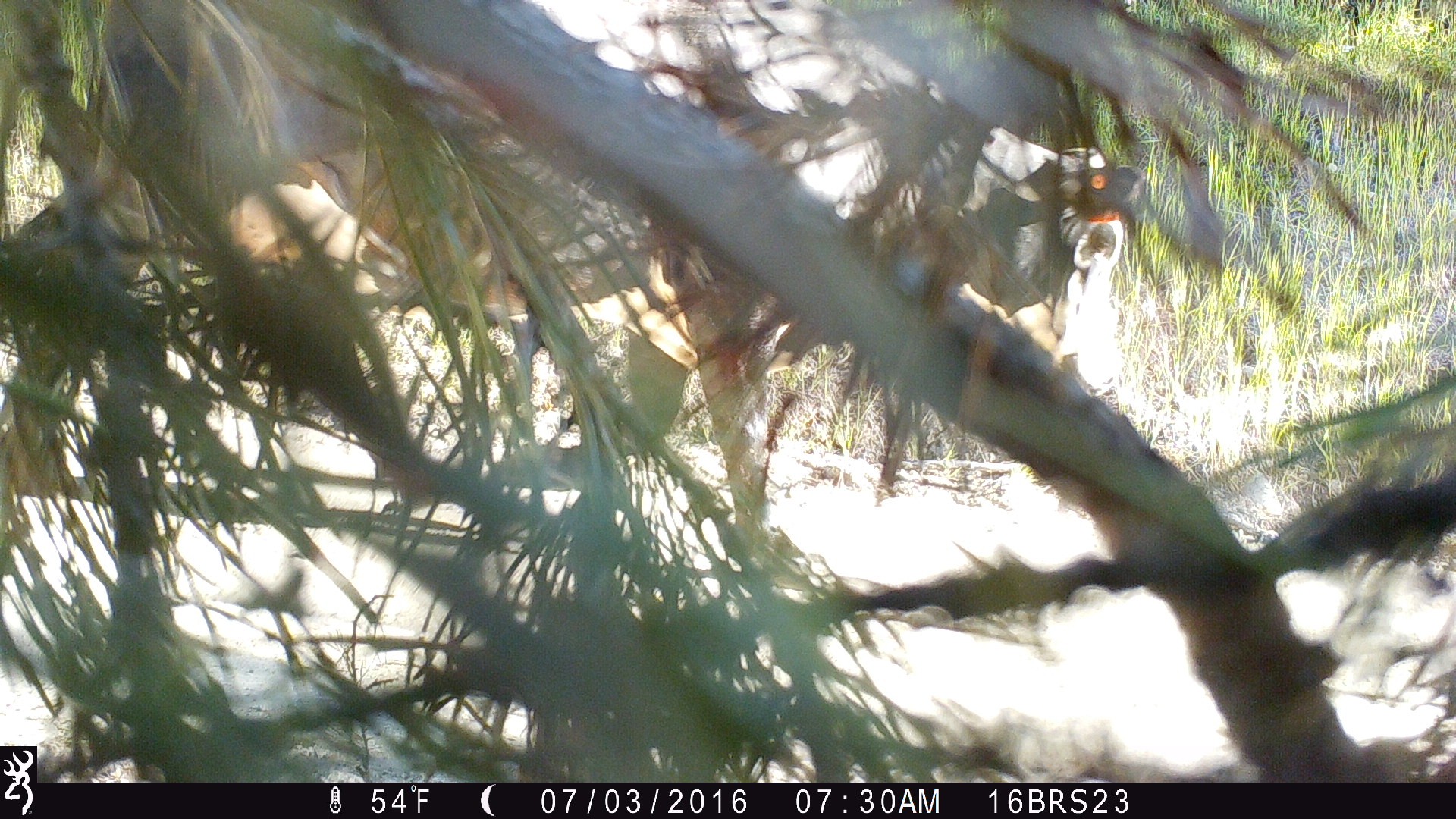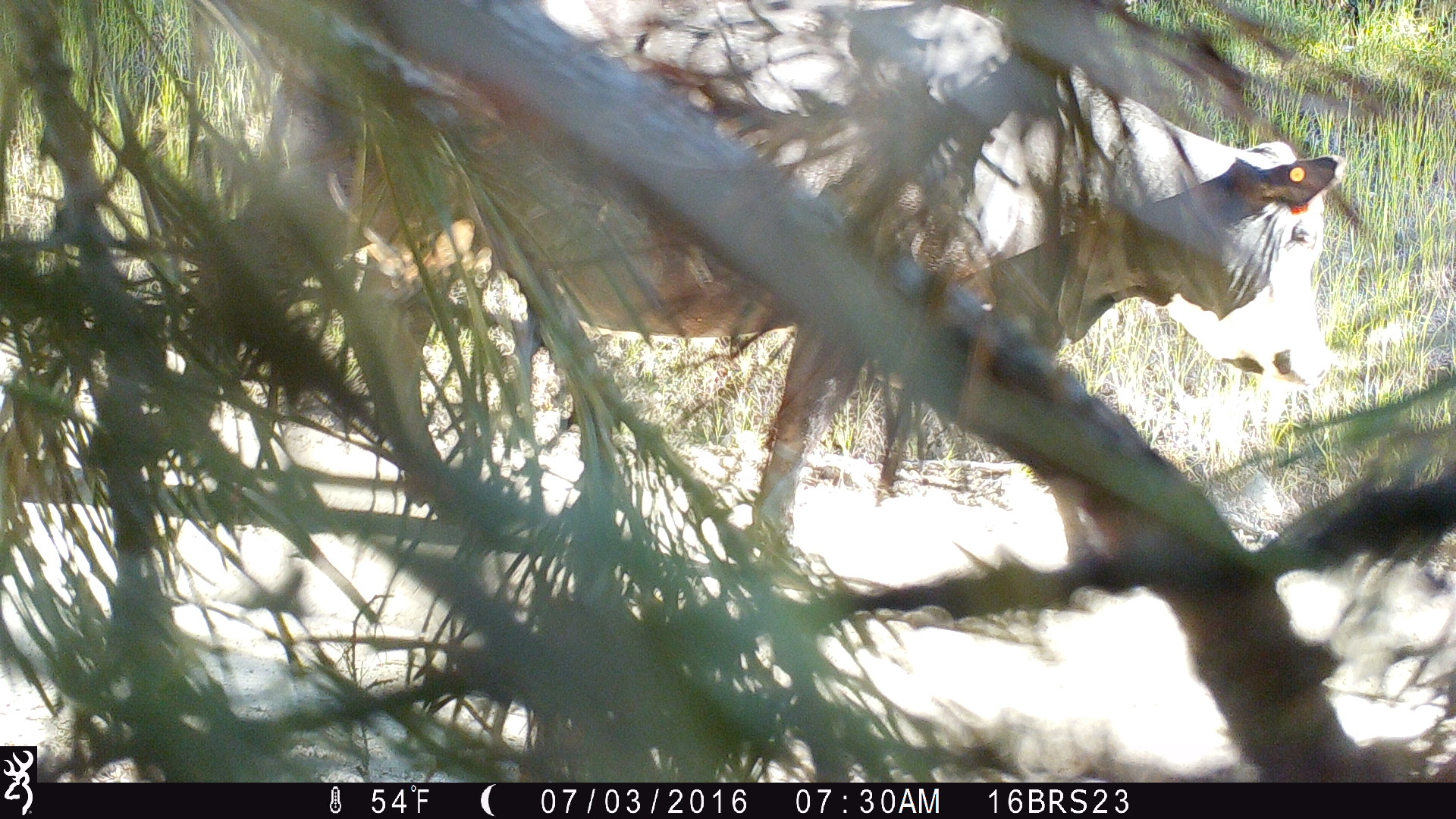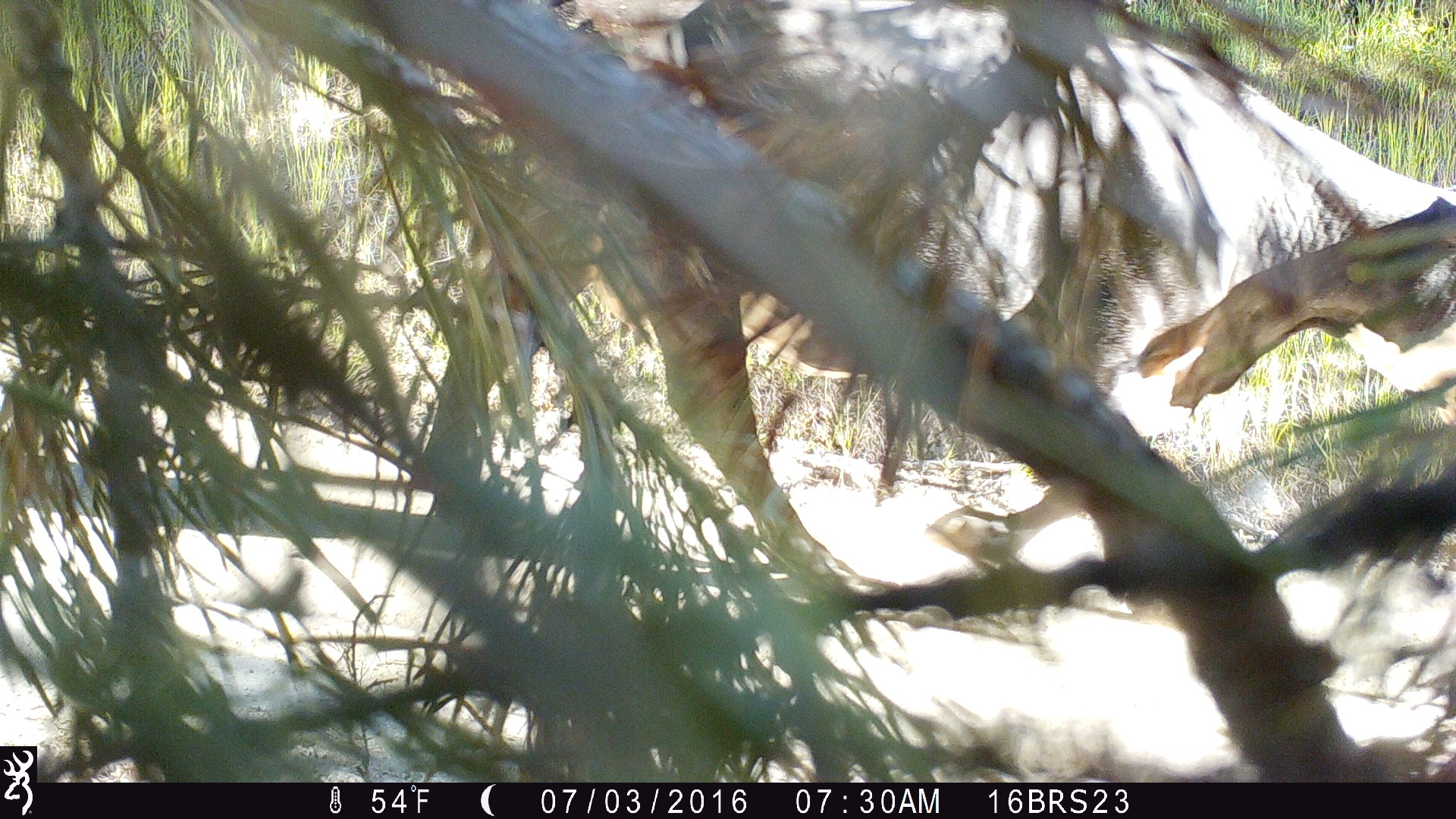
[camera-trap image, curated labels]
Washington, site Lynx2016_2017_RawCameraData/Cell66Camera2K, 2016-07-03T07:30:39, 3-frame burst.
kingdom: Animalia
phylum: Chordata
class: Mammalia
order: Artiodactyla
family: Bovidae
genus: Bos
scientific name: Bos taurus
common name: domestic cattle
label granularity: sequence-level